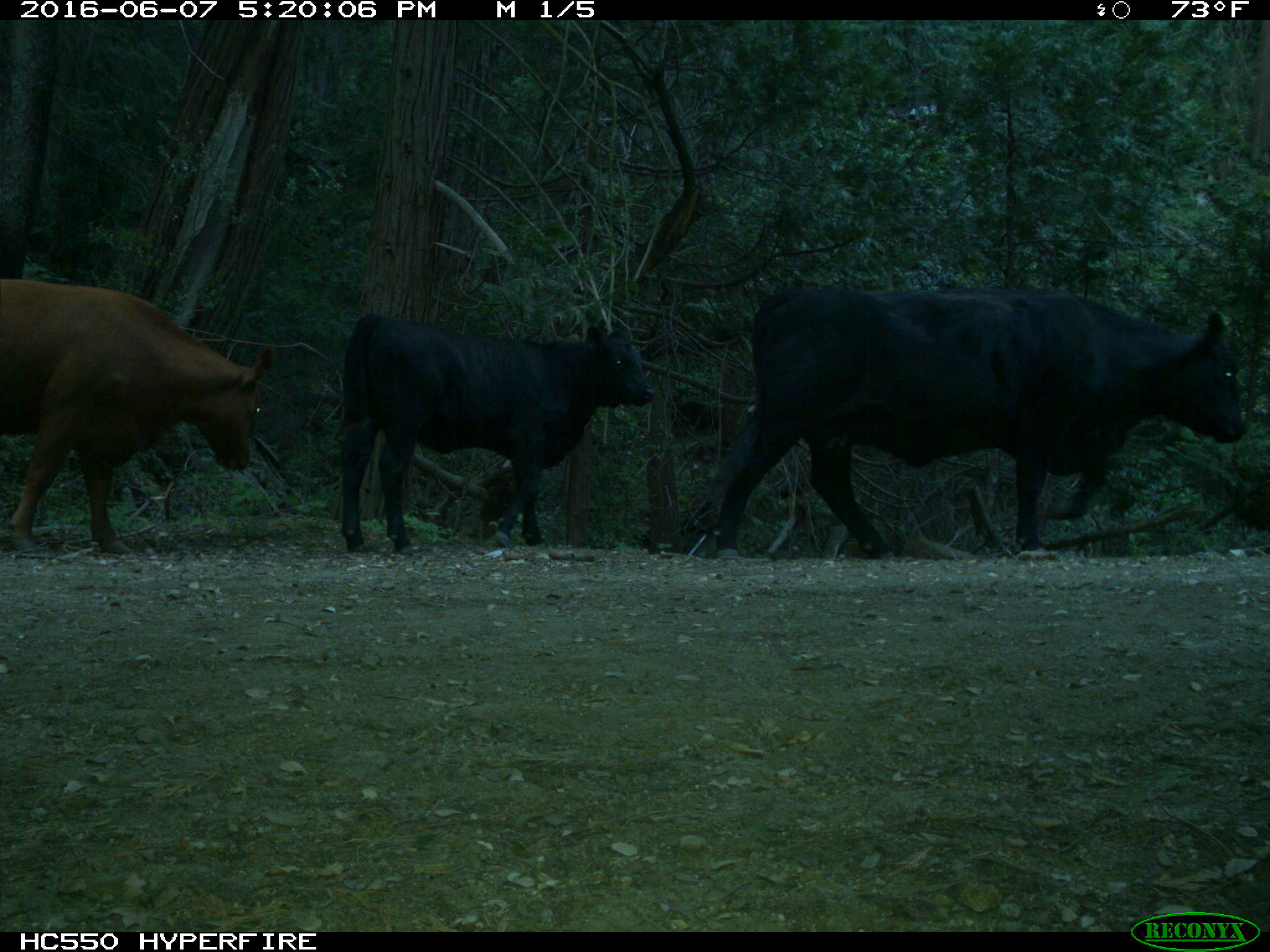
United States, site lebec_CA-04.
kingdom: Animalia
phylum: Chordata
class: Mammalia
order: Artiodactyla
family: Bovidae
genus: Bos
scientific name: Bos taurus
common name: domestic cow